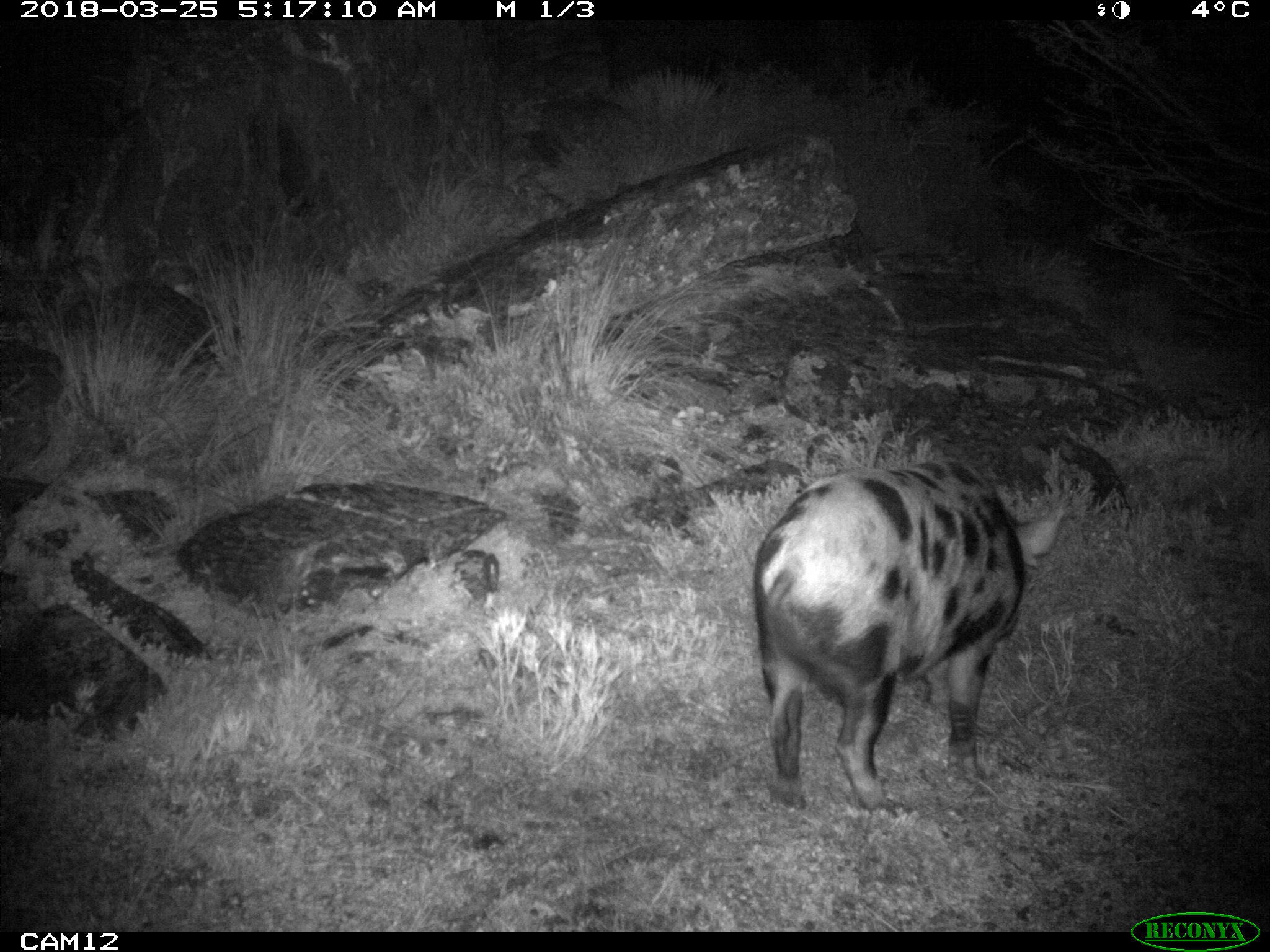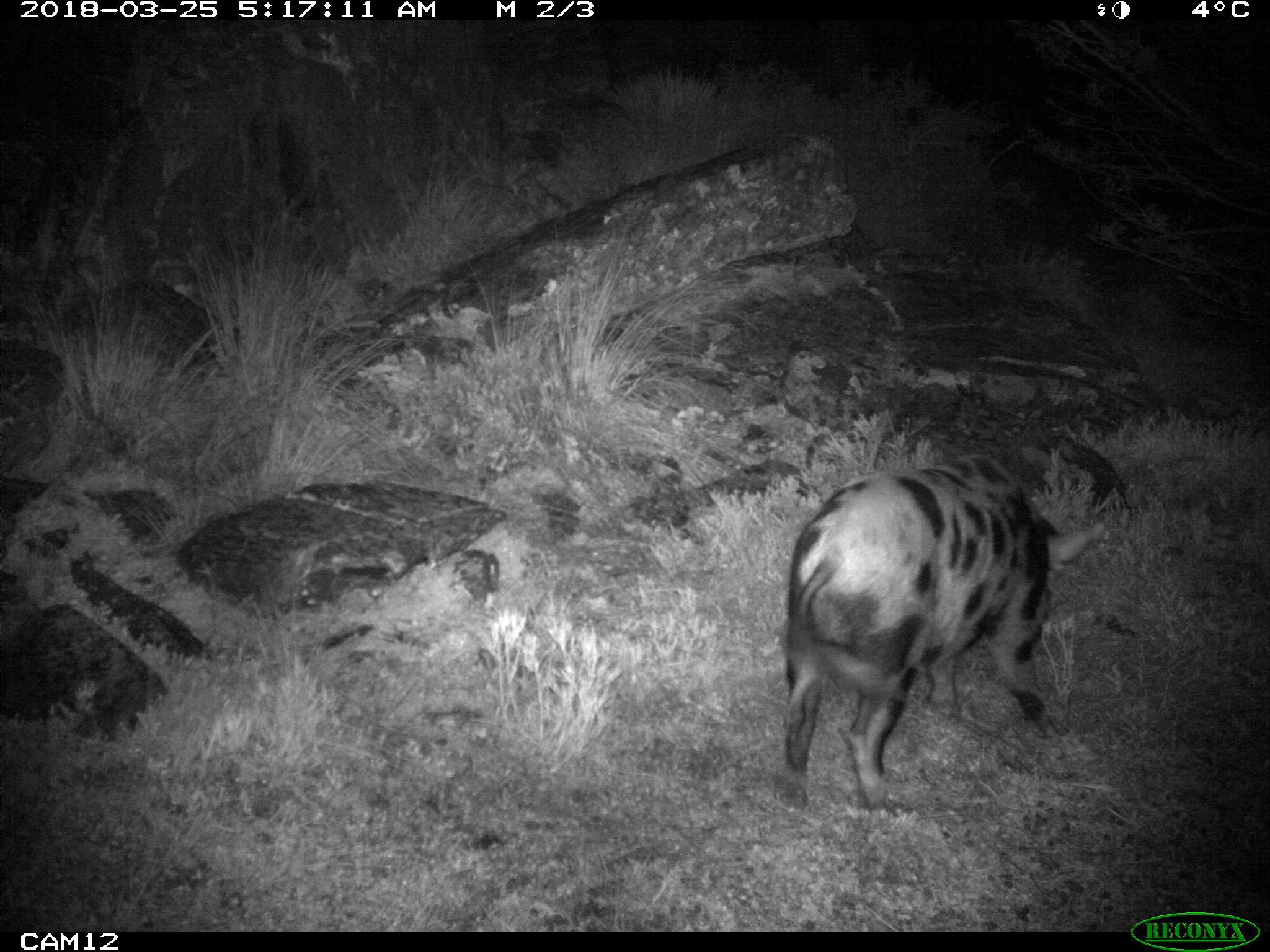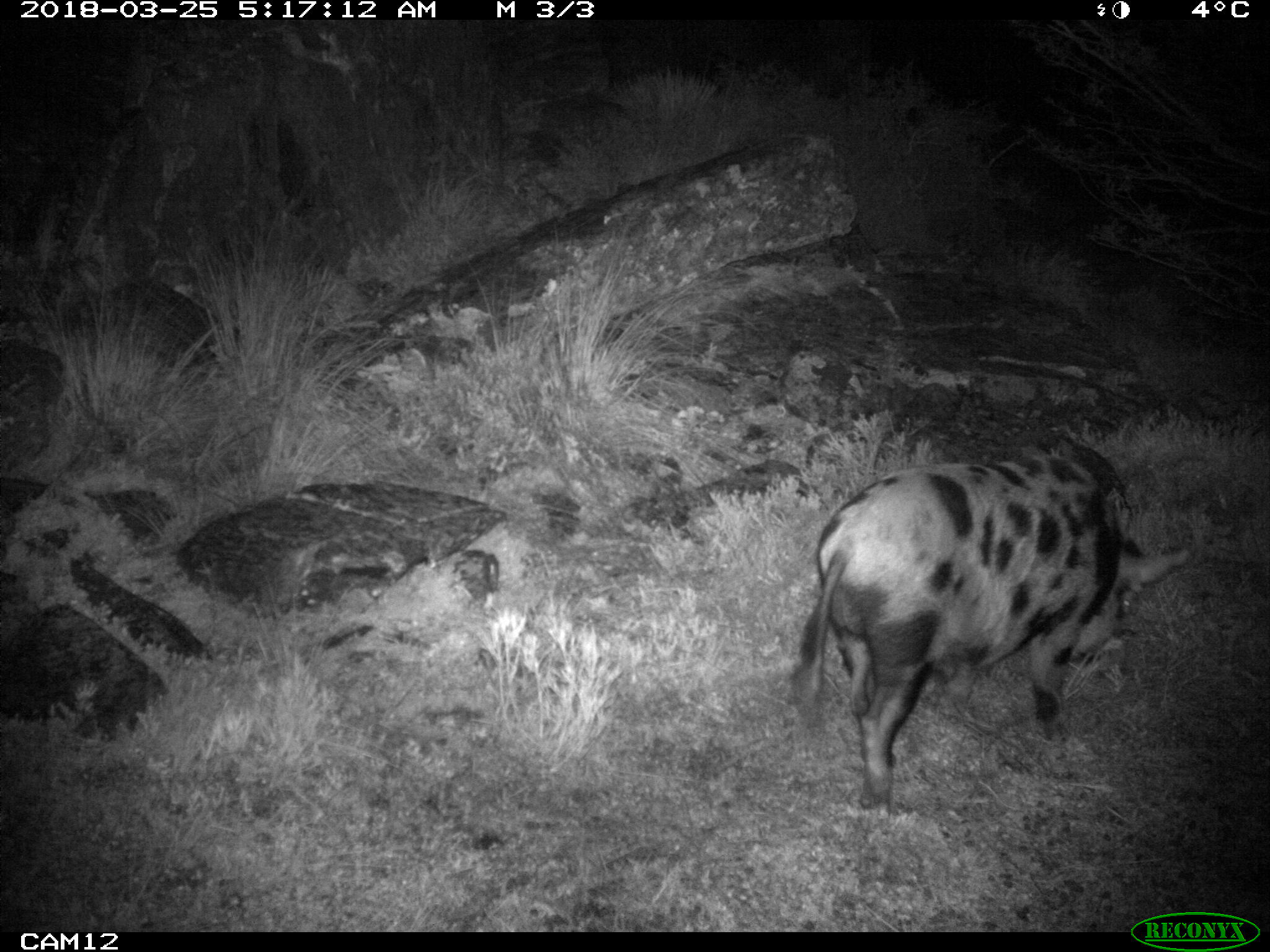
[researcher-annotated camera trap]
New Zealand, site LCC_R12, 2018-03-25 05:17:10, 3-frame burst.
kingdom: Animalia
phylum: Chordata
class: Mammalia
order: Artiodactyla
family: Suidae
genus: Sus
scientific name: Sus scrofa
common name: pig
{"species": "pig (Sus scrofa)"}